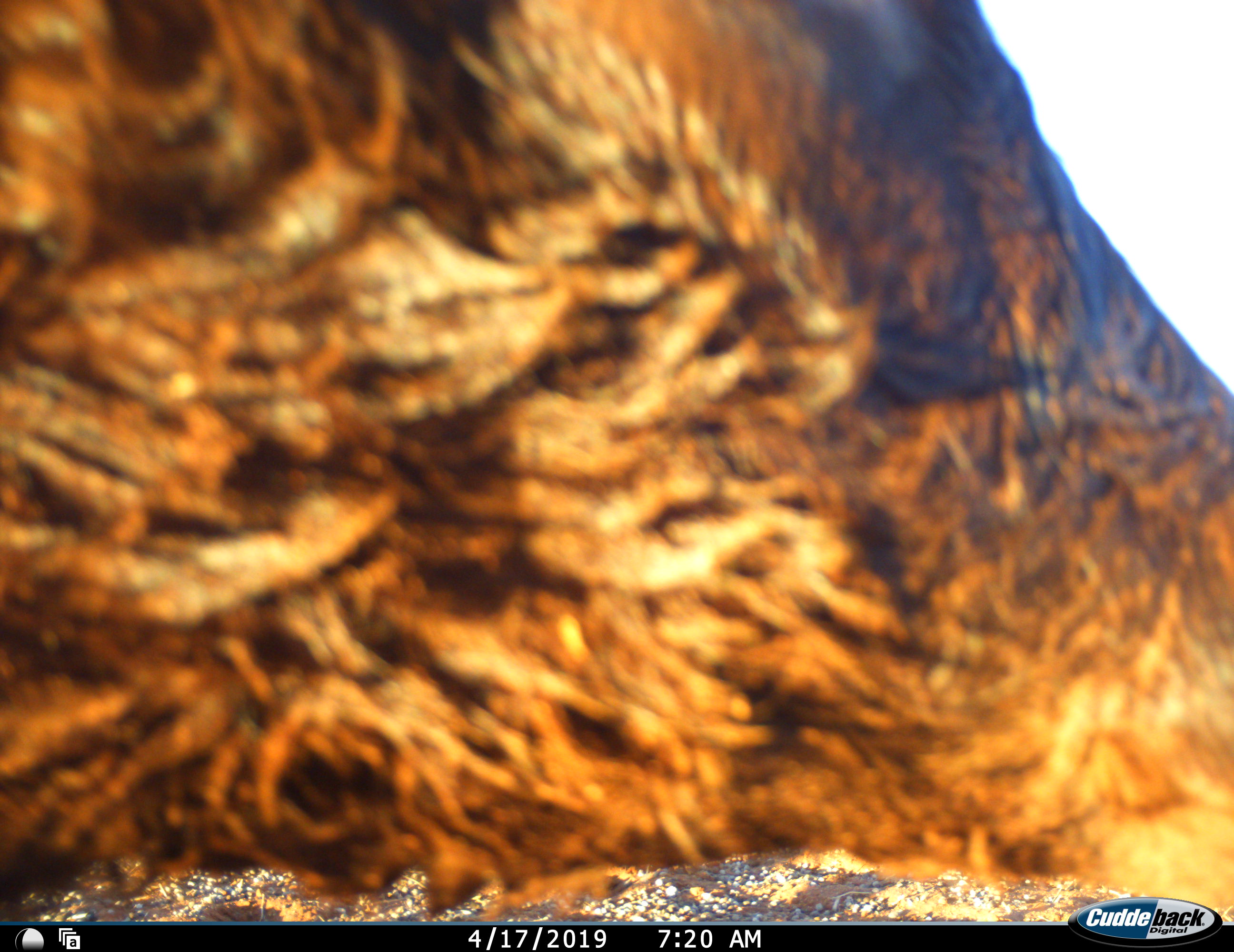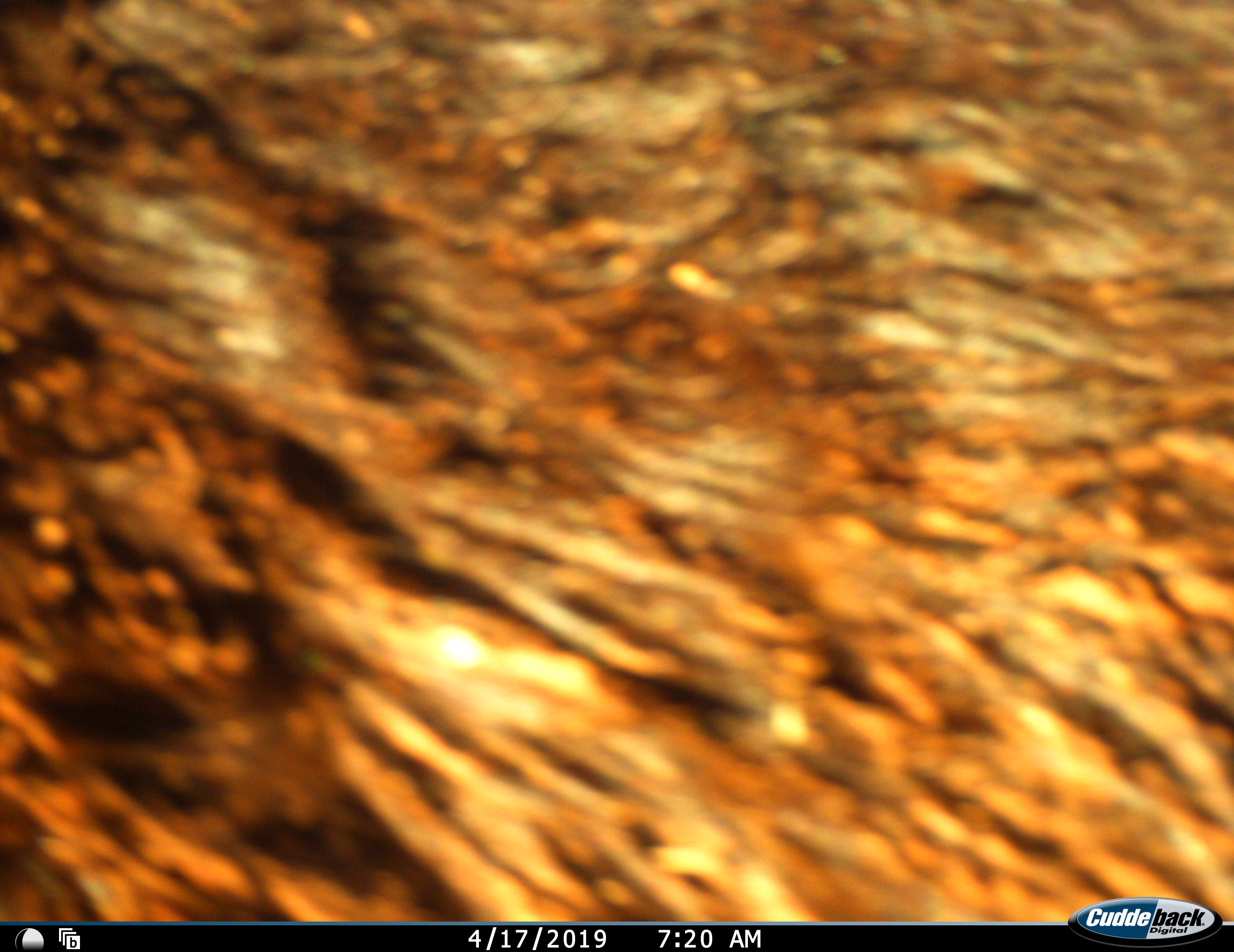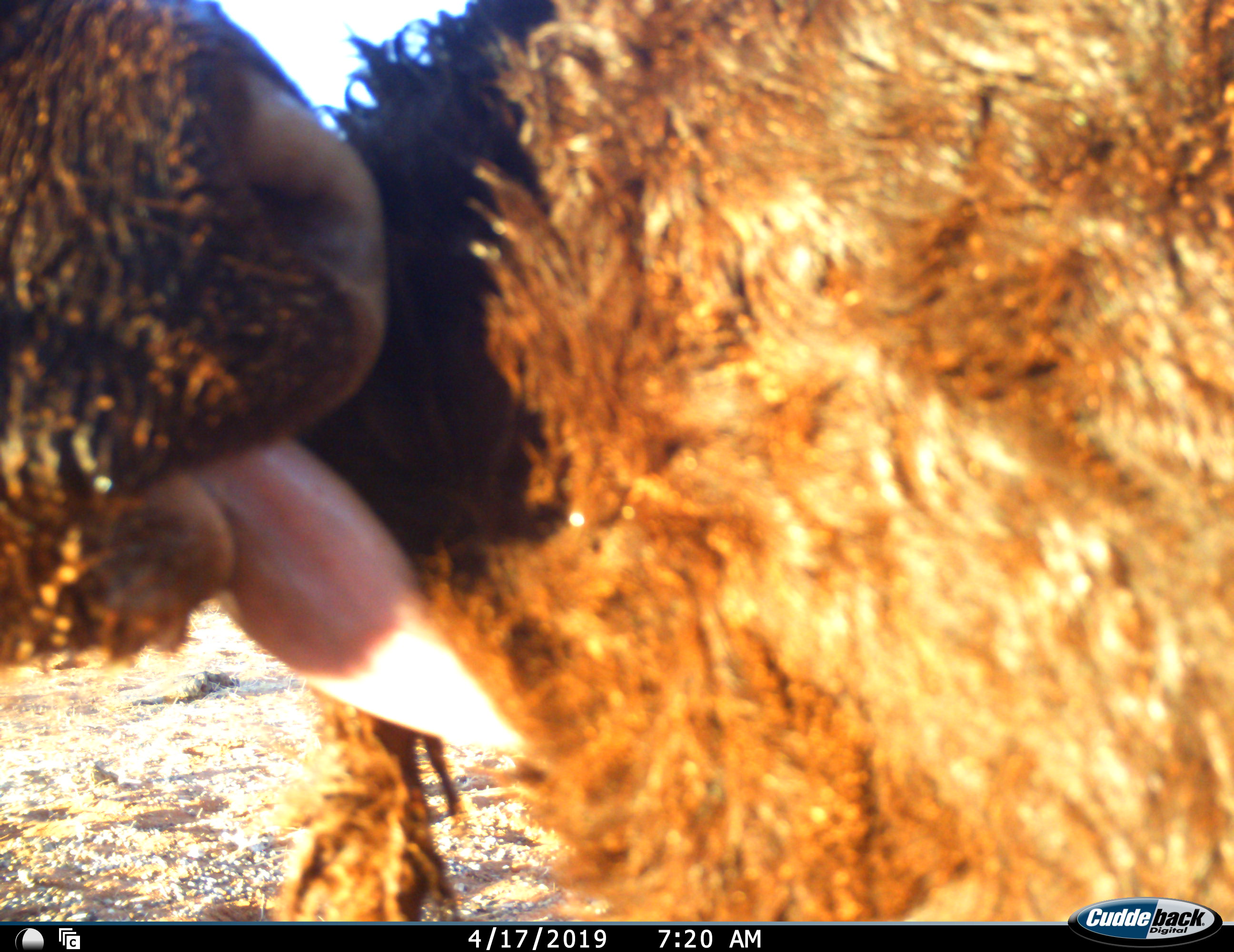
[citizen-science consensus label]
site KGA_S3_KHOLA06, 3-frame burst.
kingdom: Animalia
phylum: Chordata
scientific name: Vertebrata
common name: domestic animal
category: domesticanimal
Domesticanimal (domestic animal) (Vertebrata), count 2. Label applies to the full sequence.